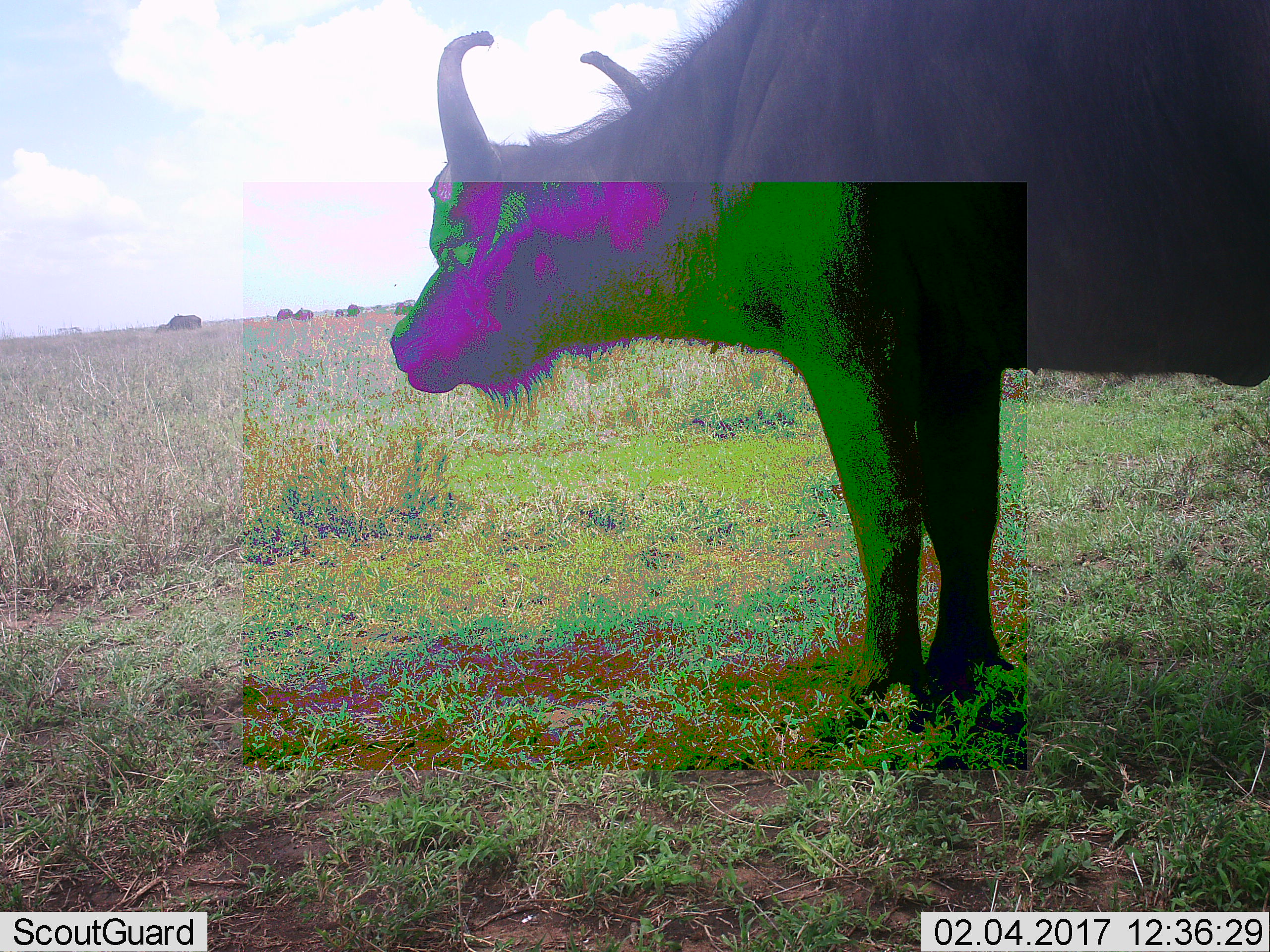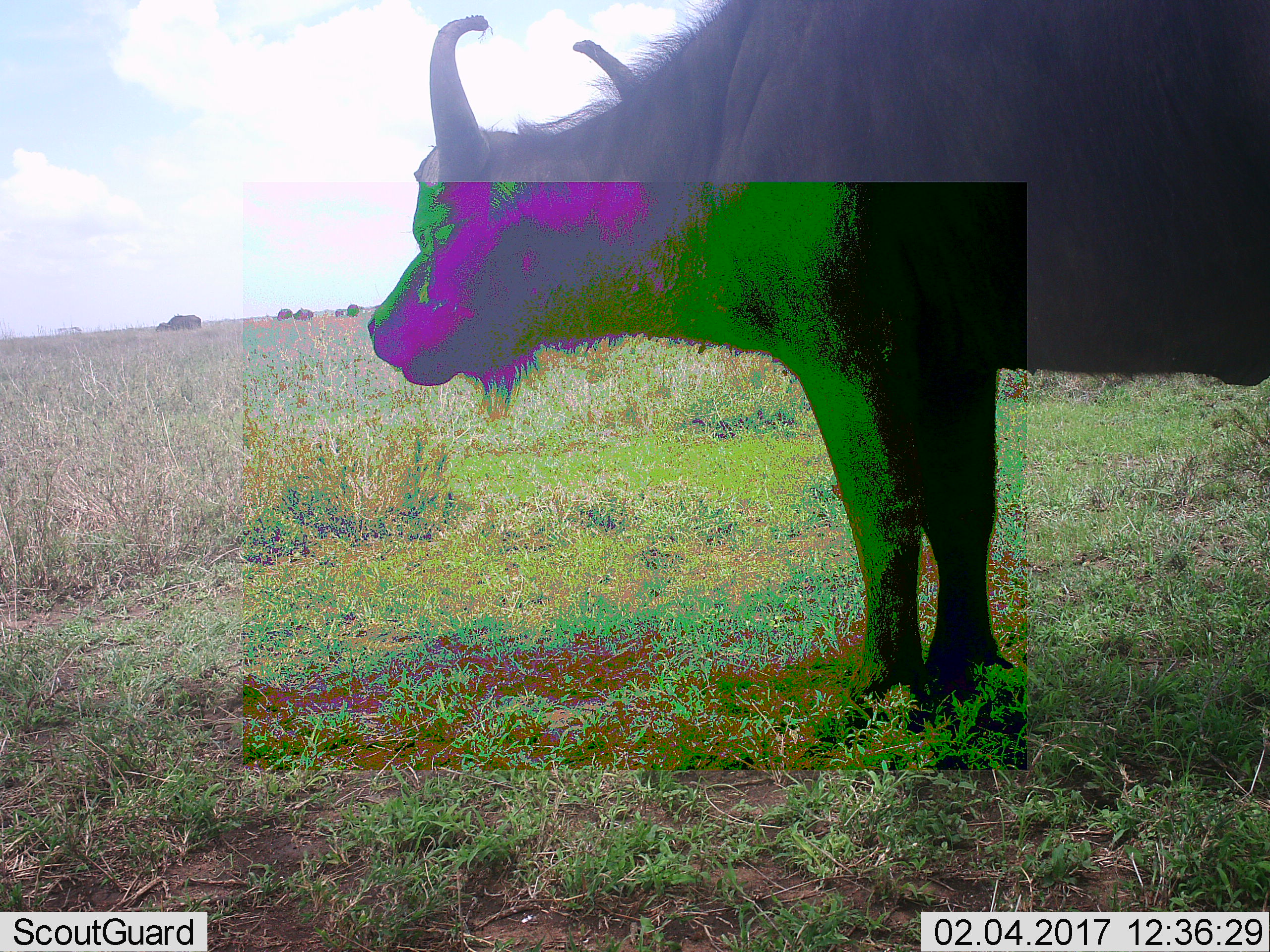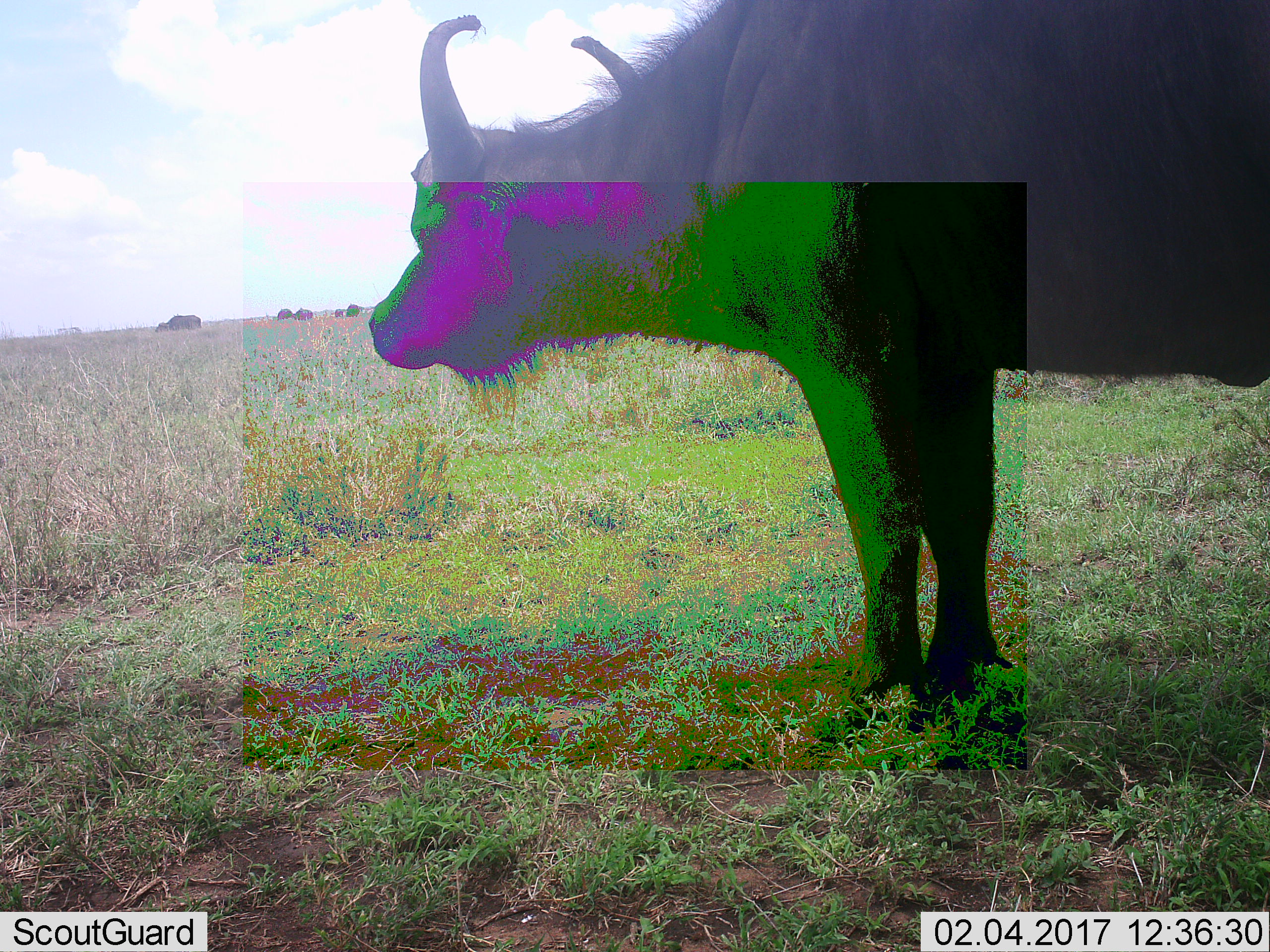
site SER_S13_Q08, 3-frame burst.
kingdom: Animalia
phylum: Chordata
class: Mammalia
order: Artiodactyla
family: Bovidae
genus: Syncerus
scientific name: Syncerus caffer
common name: african buffalo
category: buffalo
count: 7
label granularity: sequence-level